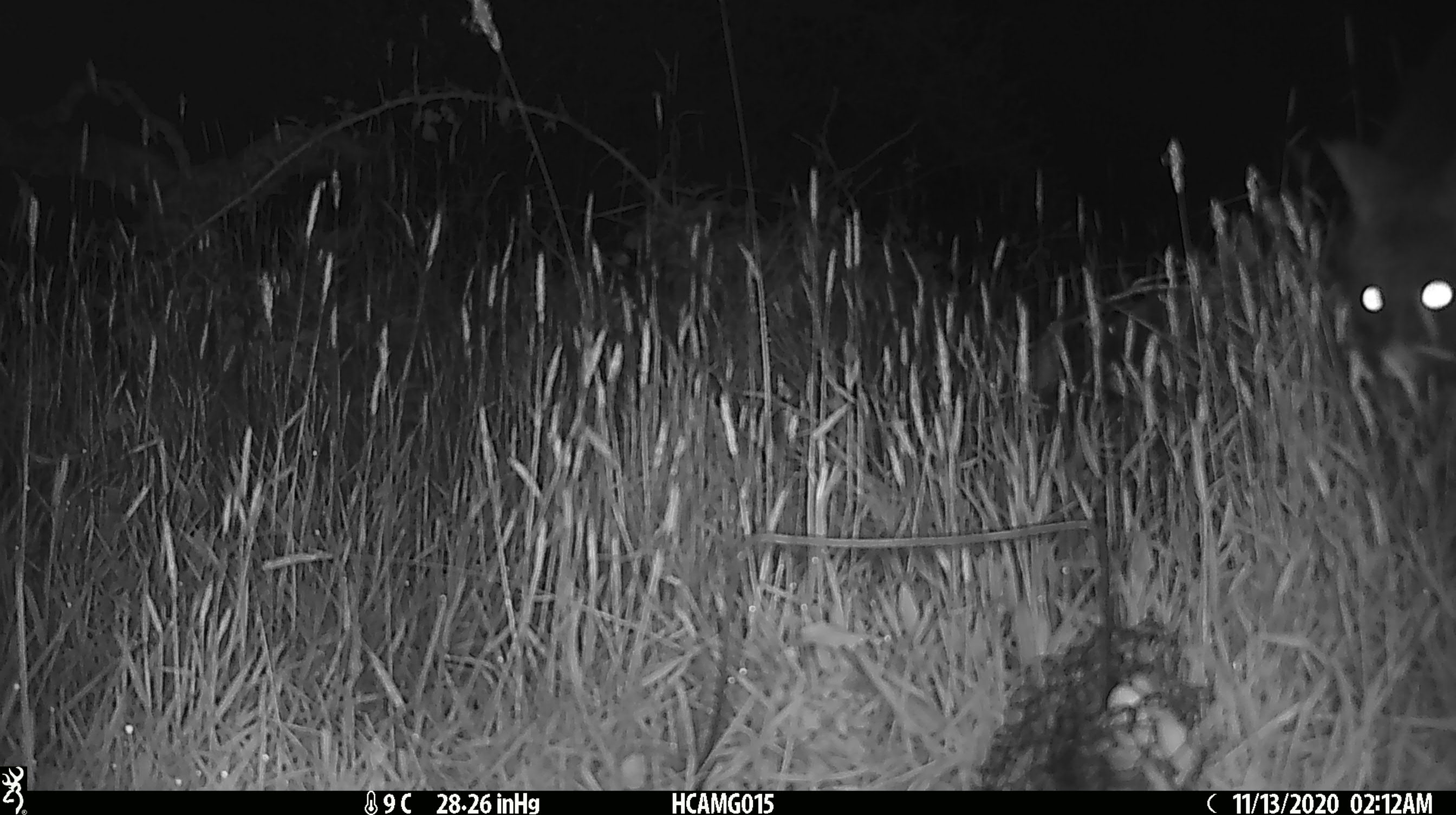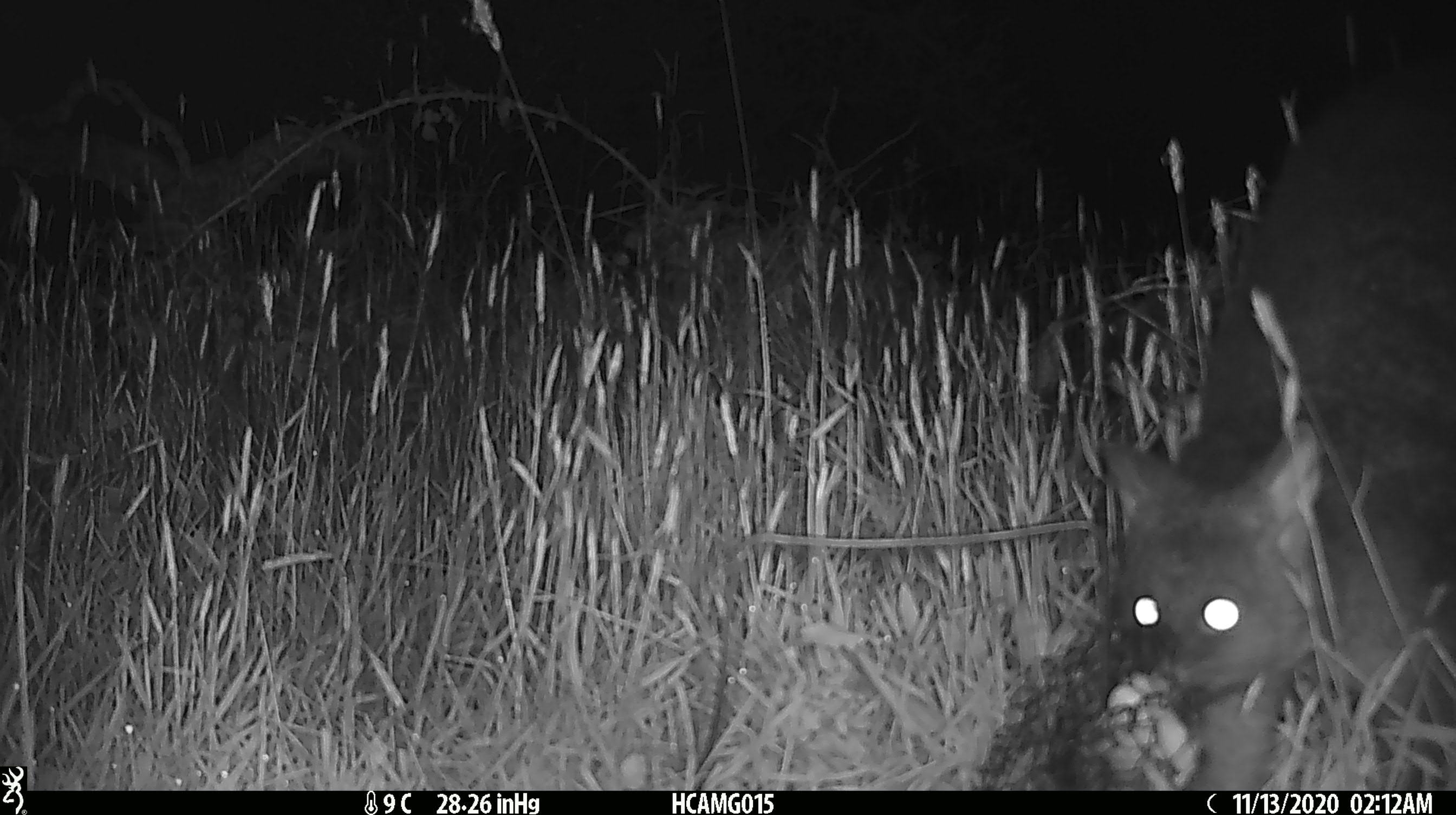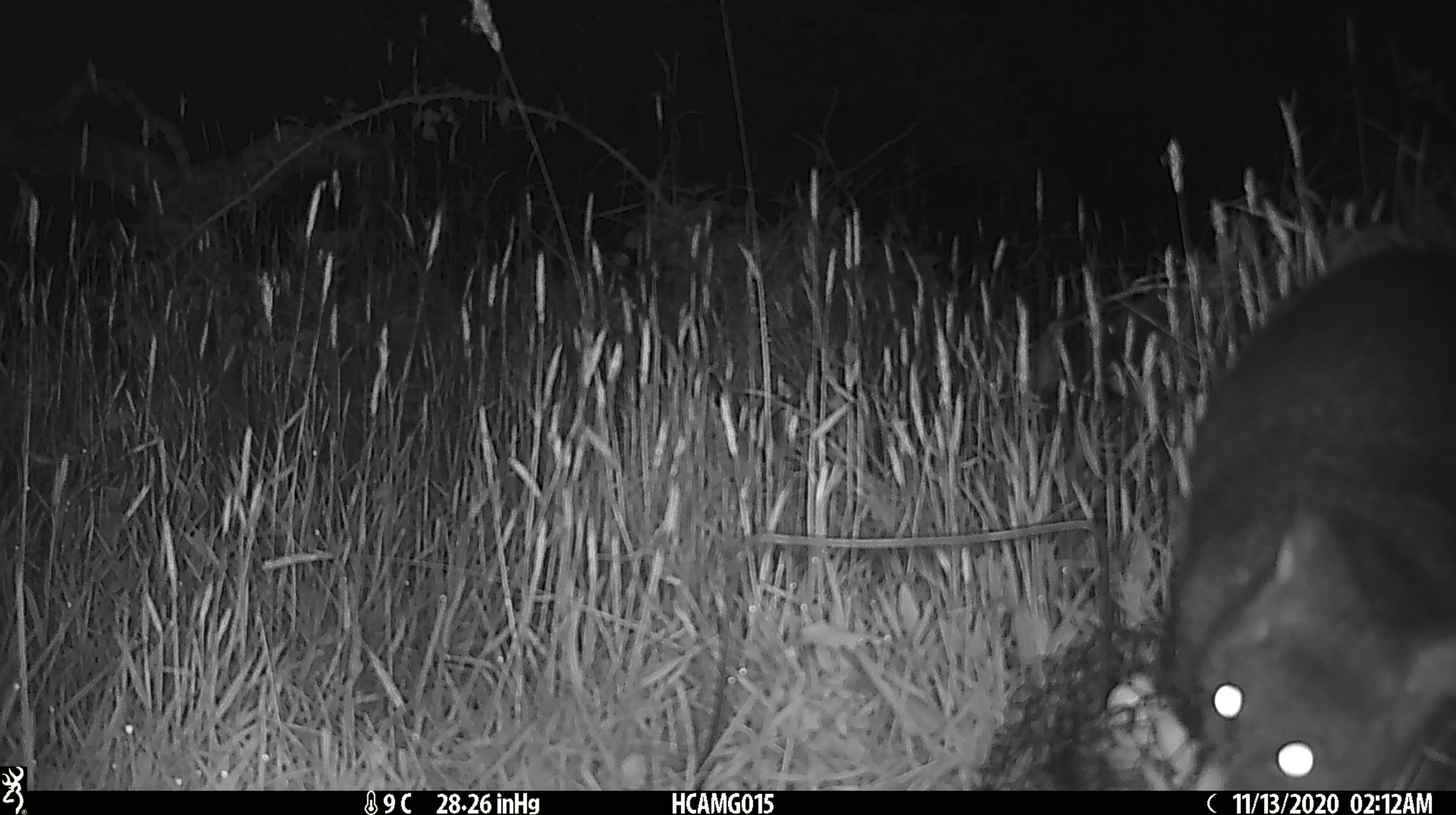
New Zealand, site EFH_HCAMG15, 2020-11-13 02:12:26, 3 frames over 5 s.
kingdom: Animalia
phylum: Chordata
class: Mammalia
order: Diprotodontia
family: Phalangeridae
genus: Trichosurus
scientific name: Trichosurus vulpecula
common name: common brushtail possum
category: possum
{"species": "possum (common brushtail possum) (Trichosurus vulpecula)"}